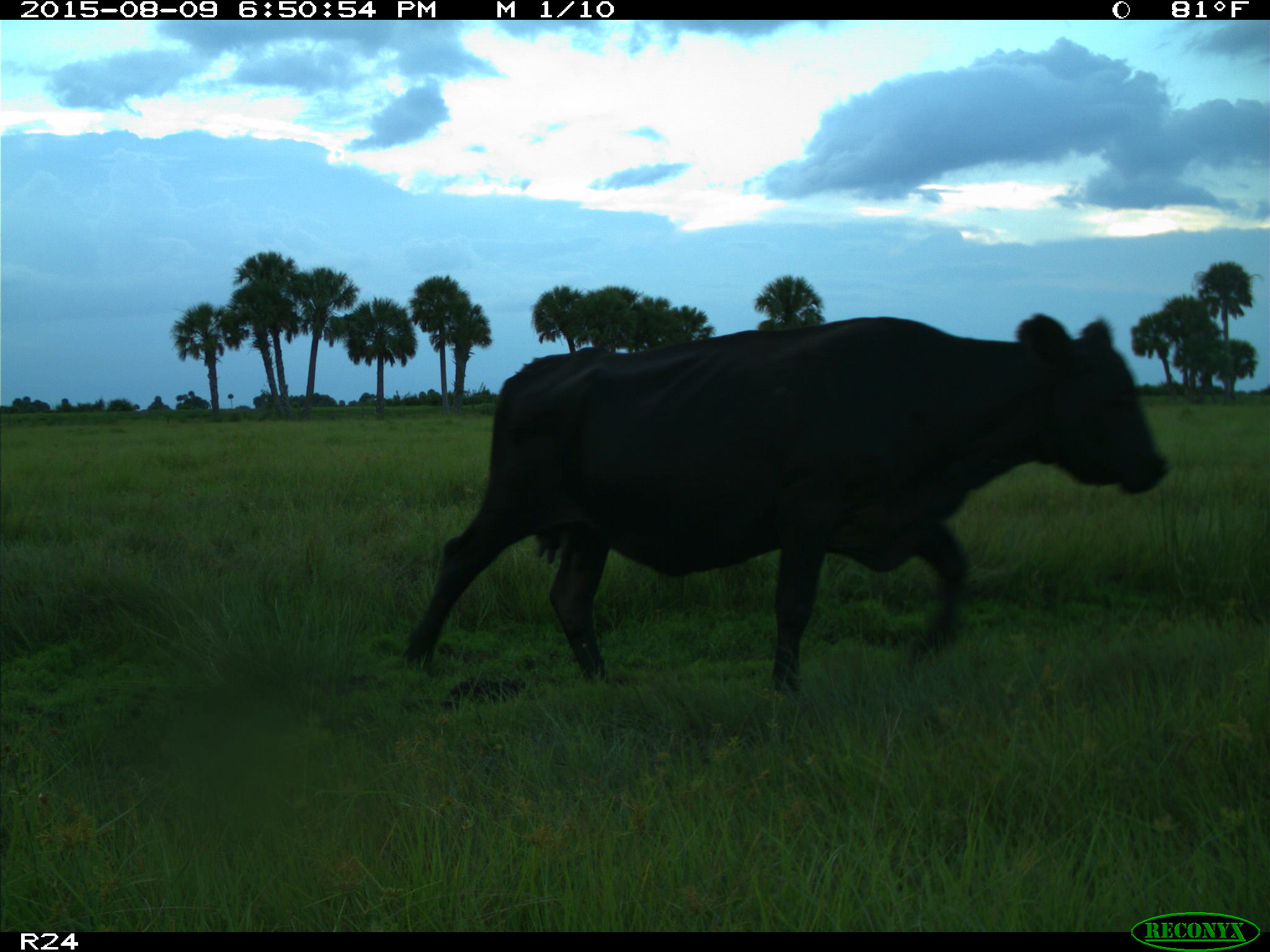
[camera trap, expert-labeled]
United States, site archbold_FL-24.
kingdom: Animalia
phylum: Chordata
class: Mammalia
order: Artiodactyla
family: Bovidae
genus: Bos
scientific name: Bos taurus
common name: domestic cow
Bos taurus (domestic cow).